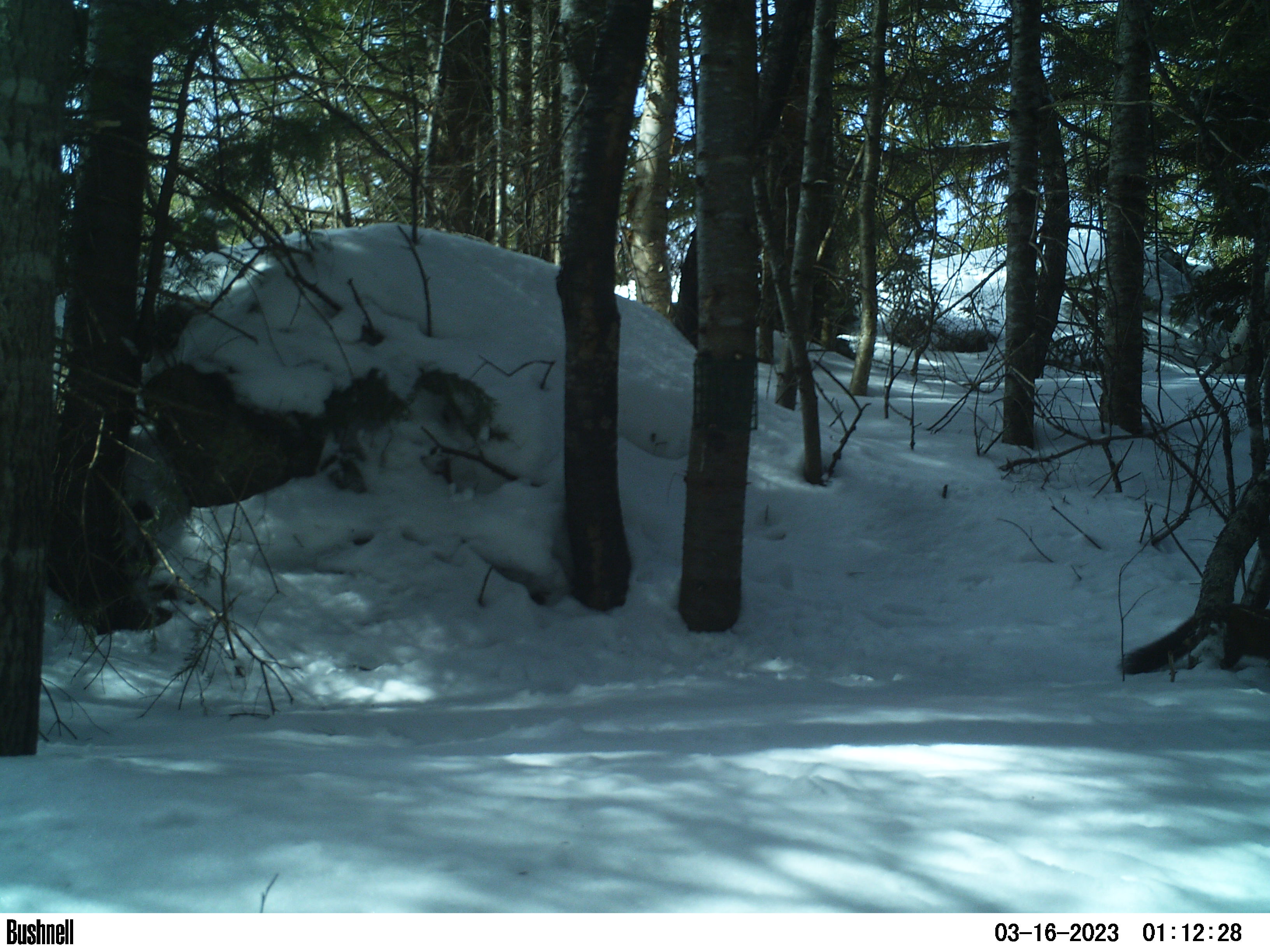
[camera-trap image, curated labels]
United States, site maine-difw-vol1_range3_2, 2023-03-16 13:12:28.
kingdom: Animalia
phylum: Chordata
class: Mammalia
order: Carnivora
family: Mustelidae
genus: Martes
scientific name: Martes americana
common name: american marten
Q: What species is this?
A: American marten (Martes americana).